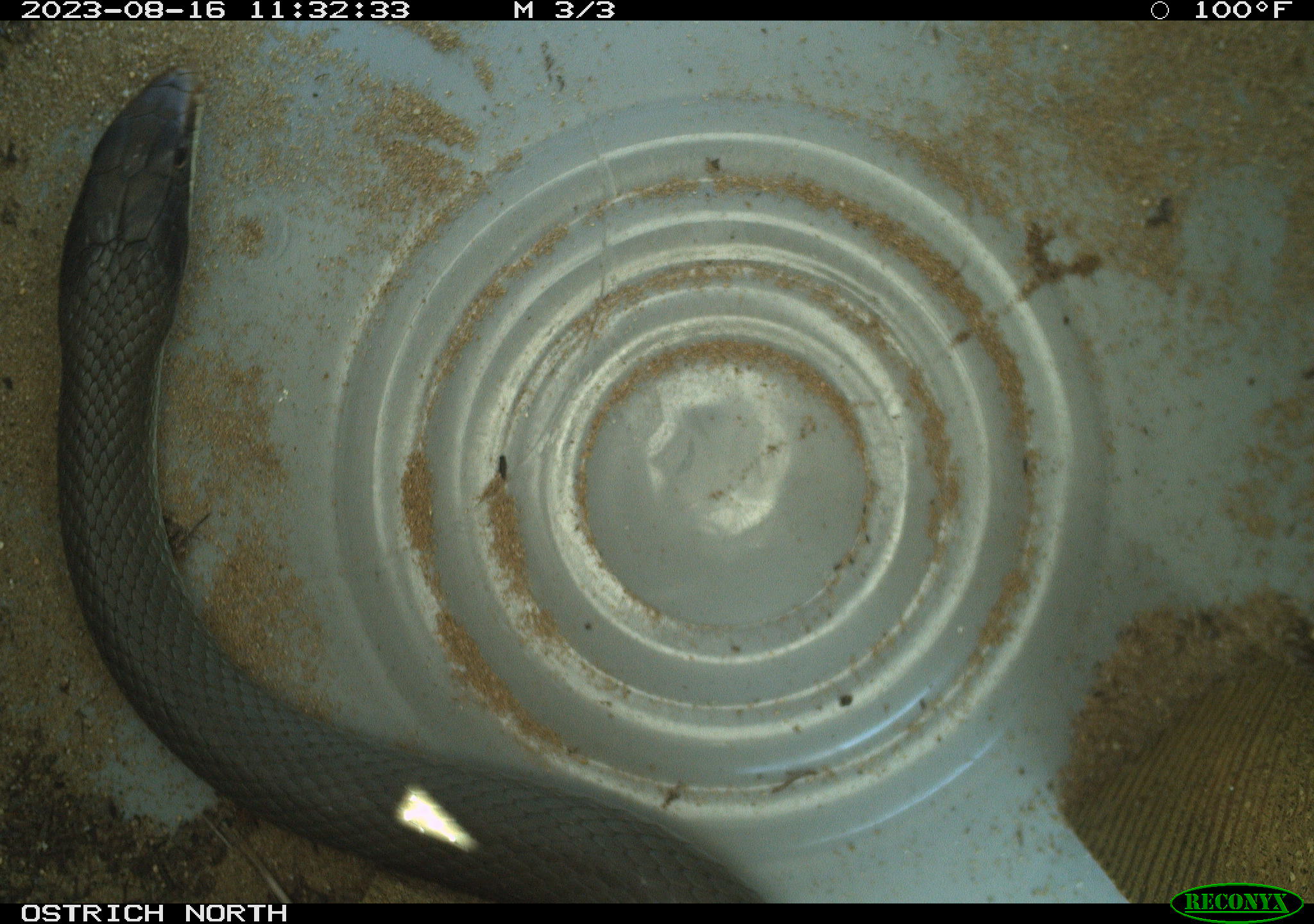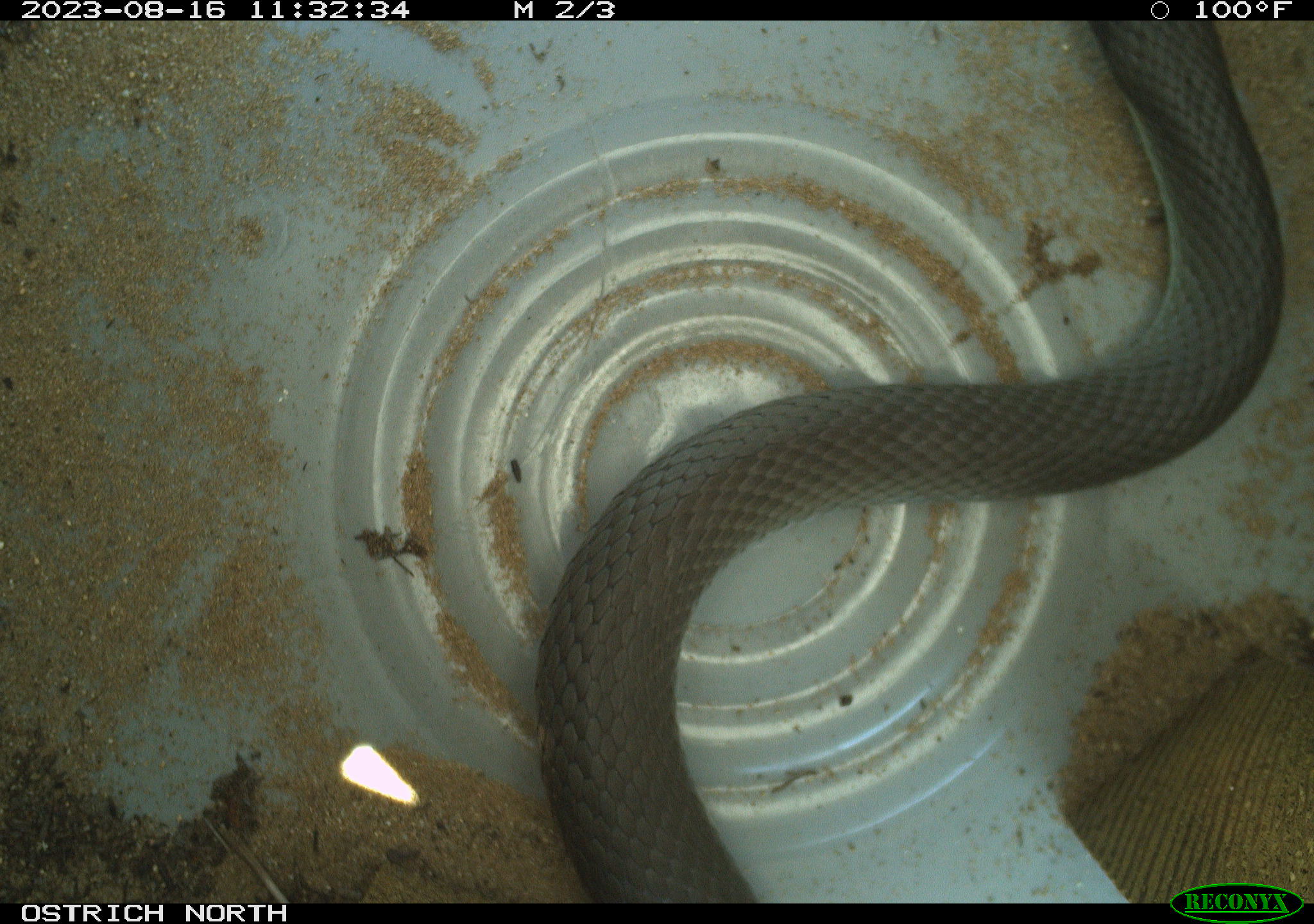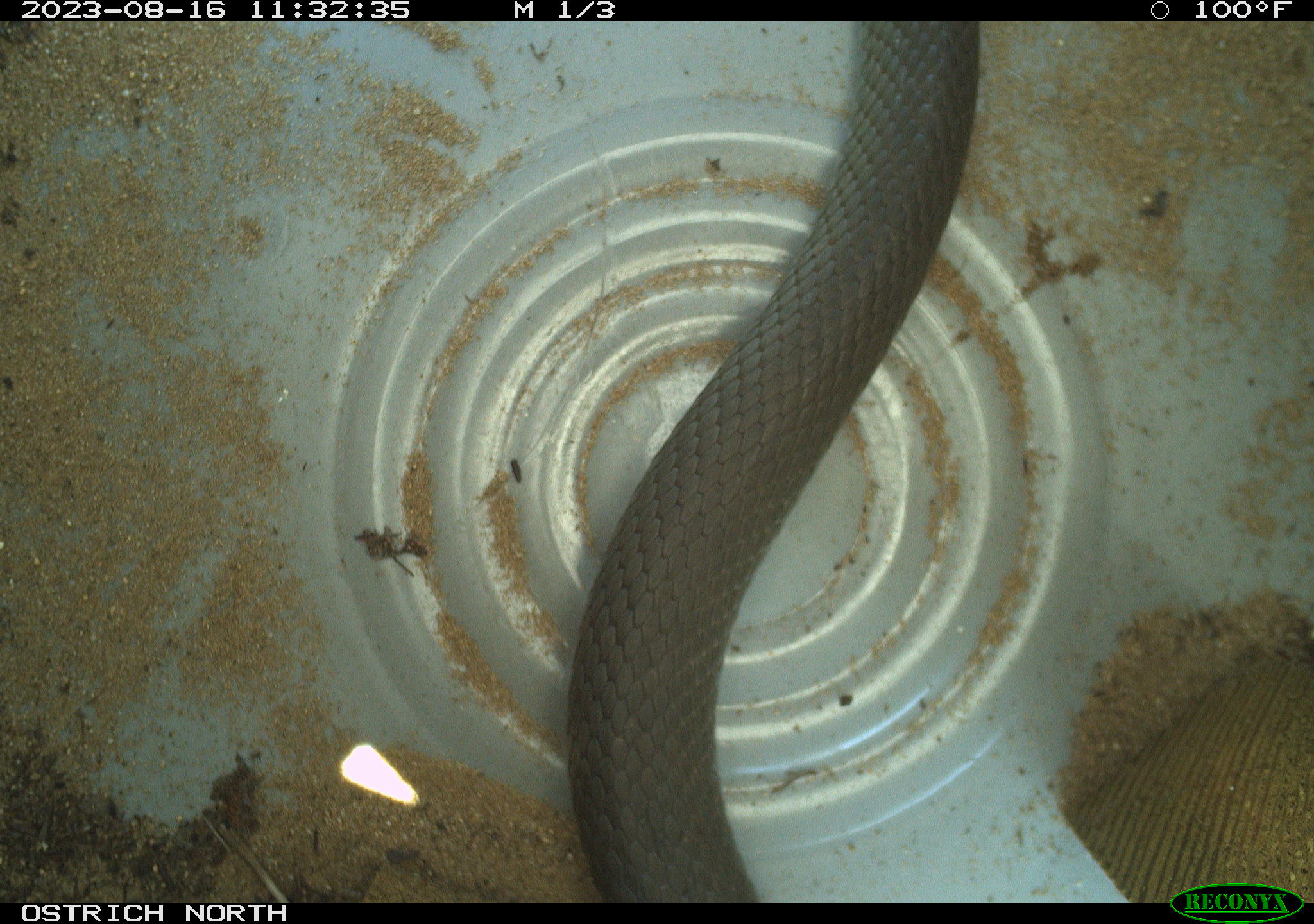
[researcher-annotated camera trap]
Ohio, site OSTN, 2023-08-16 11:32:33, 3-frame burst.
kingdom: Animalia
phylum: Chordata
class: Reptilia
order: Squamata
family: Colubridae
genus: Coluber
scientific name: Coluber constrictor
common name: eastern racer snake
Eastern racer snake (Coluber constrictor).